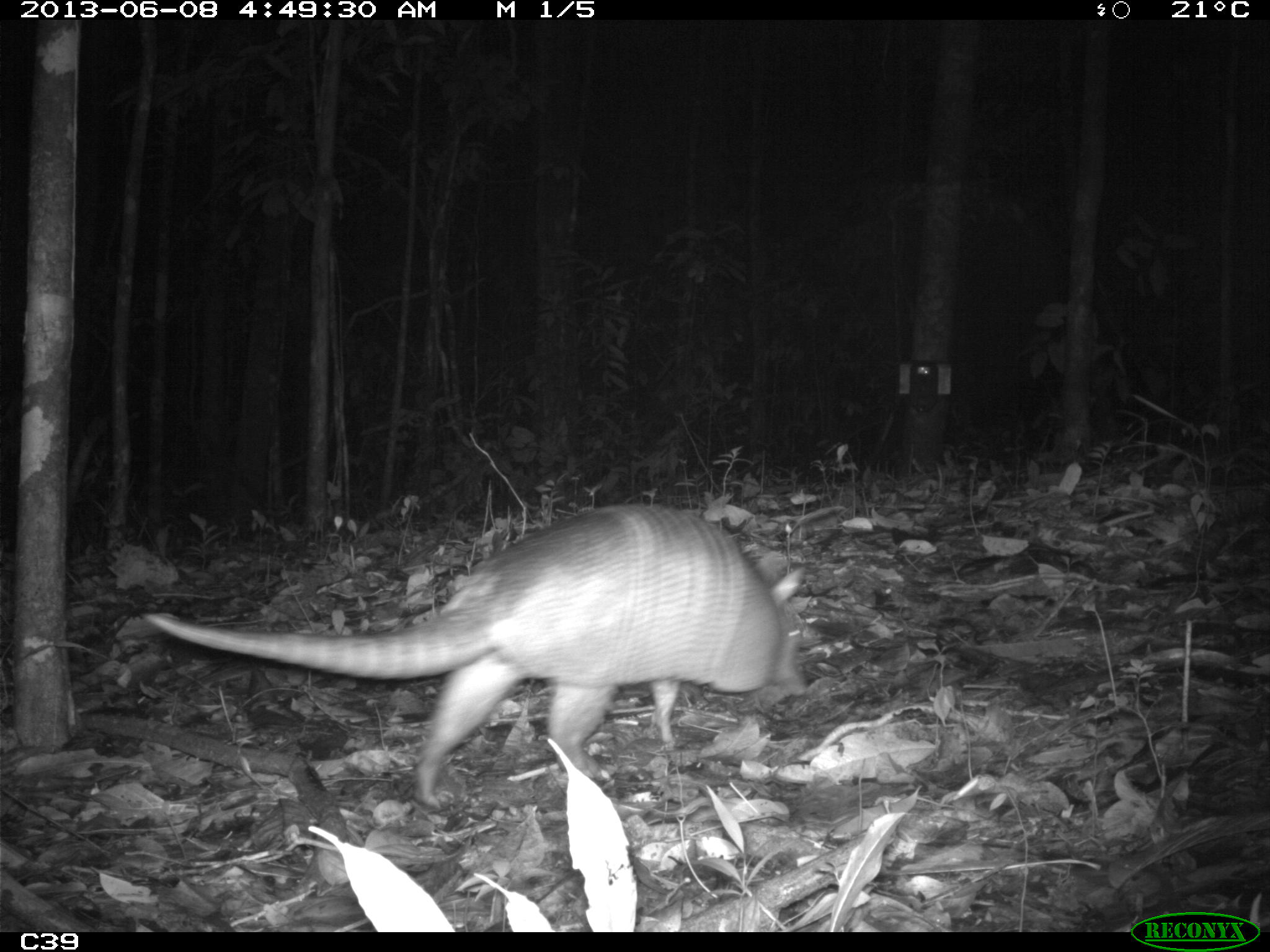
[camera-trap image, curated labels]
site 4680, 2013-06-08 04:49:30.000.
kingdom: Animalia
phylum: Chordata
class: Mammalia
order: Cingulata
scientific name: Cingulata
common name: armadillo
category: unknown armadillo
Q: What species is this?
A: Unknown armadillo (armadillo) (Cingulata).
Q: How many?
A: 1.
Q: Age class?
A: Adult.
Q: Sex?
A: Female.